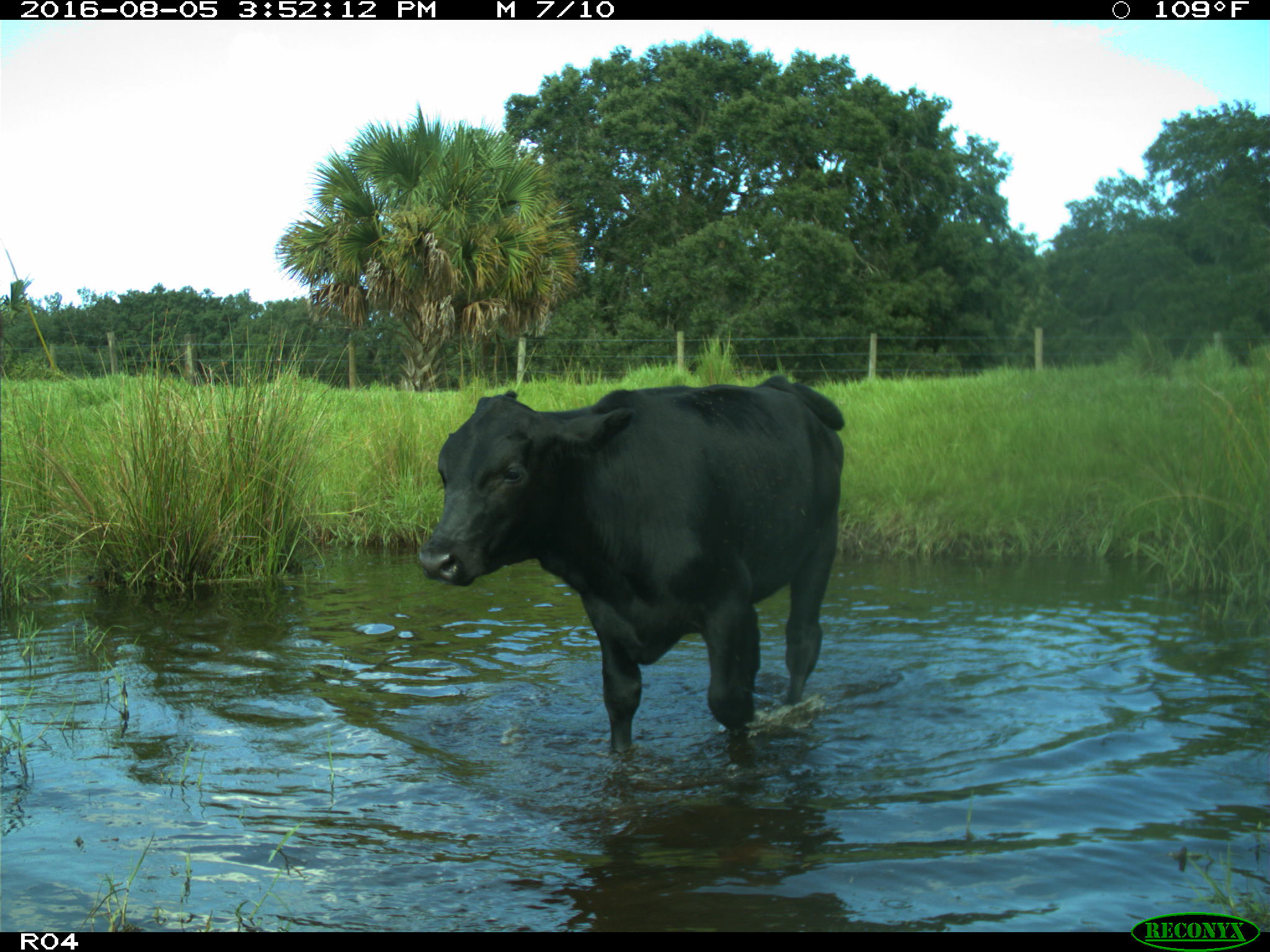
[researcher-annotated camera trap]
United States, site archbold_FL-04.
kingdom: Animalia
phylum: Chordata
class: Mammalia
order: Artiodactyla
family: Bovidae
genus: Bos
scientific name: Bos taurus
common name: domestic cow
Bos taurus (domestic cow).